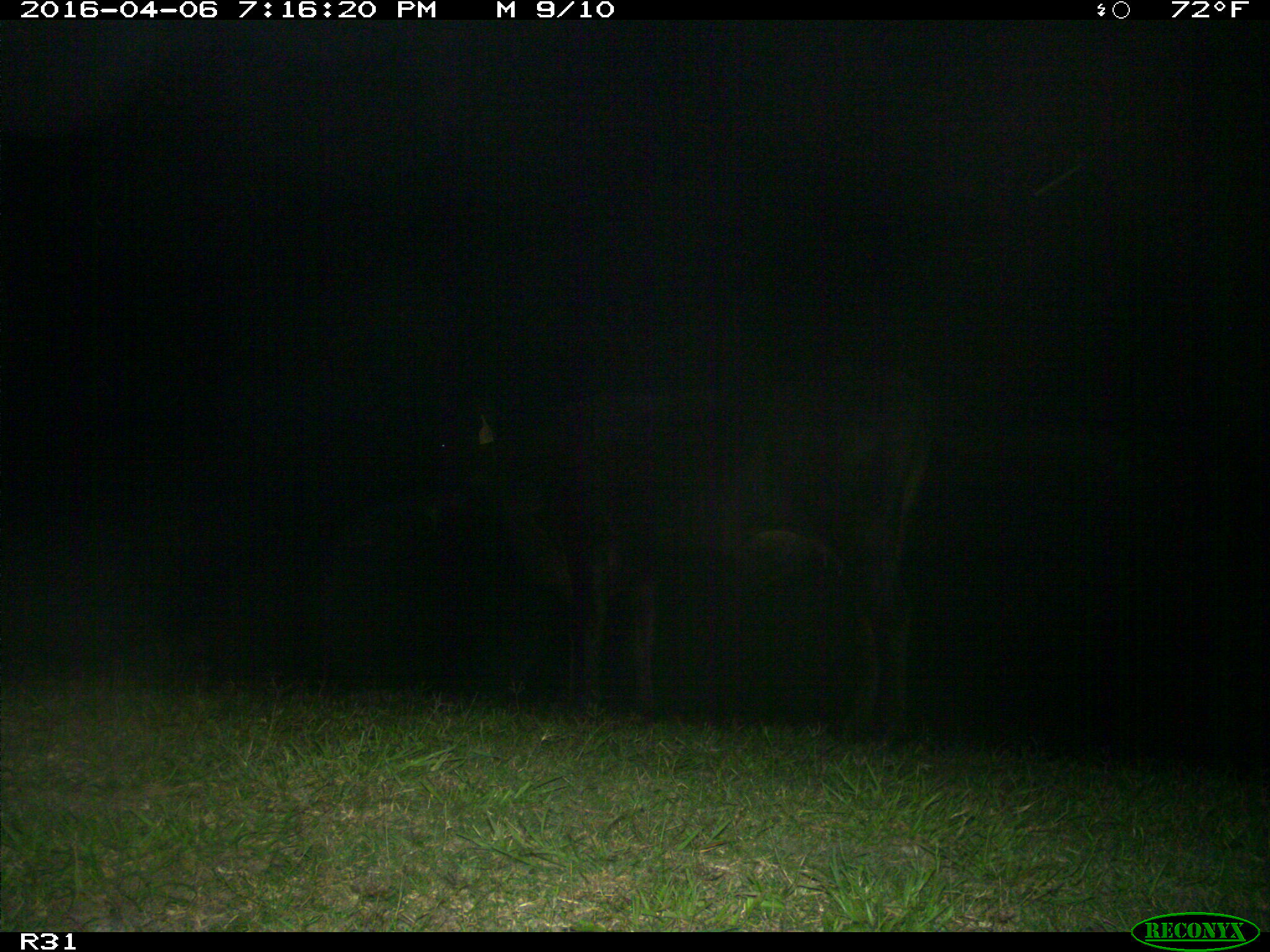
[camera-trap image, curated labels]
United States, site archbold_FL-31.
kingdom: Animalia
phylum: Chordata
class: Mammalia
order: Artiodactyla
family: Bovidae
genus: Bos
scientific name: Bos taurus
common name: domestic cow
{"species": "Bos taurus (domestic cow)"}